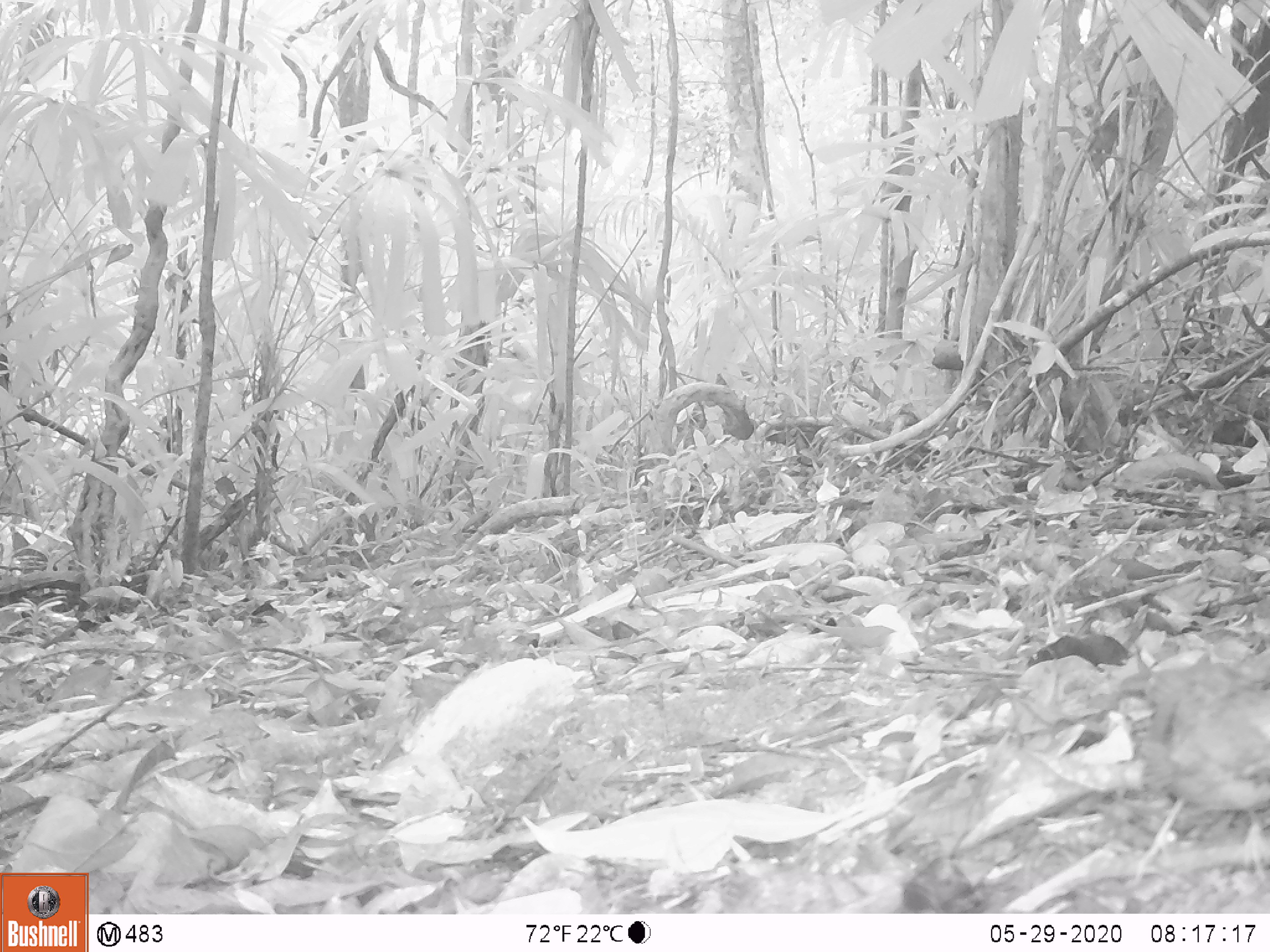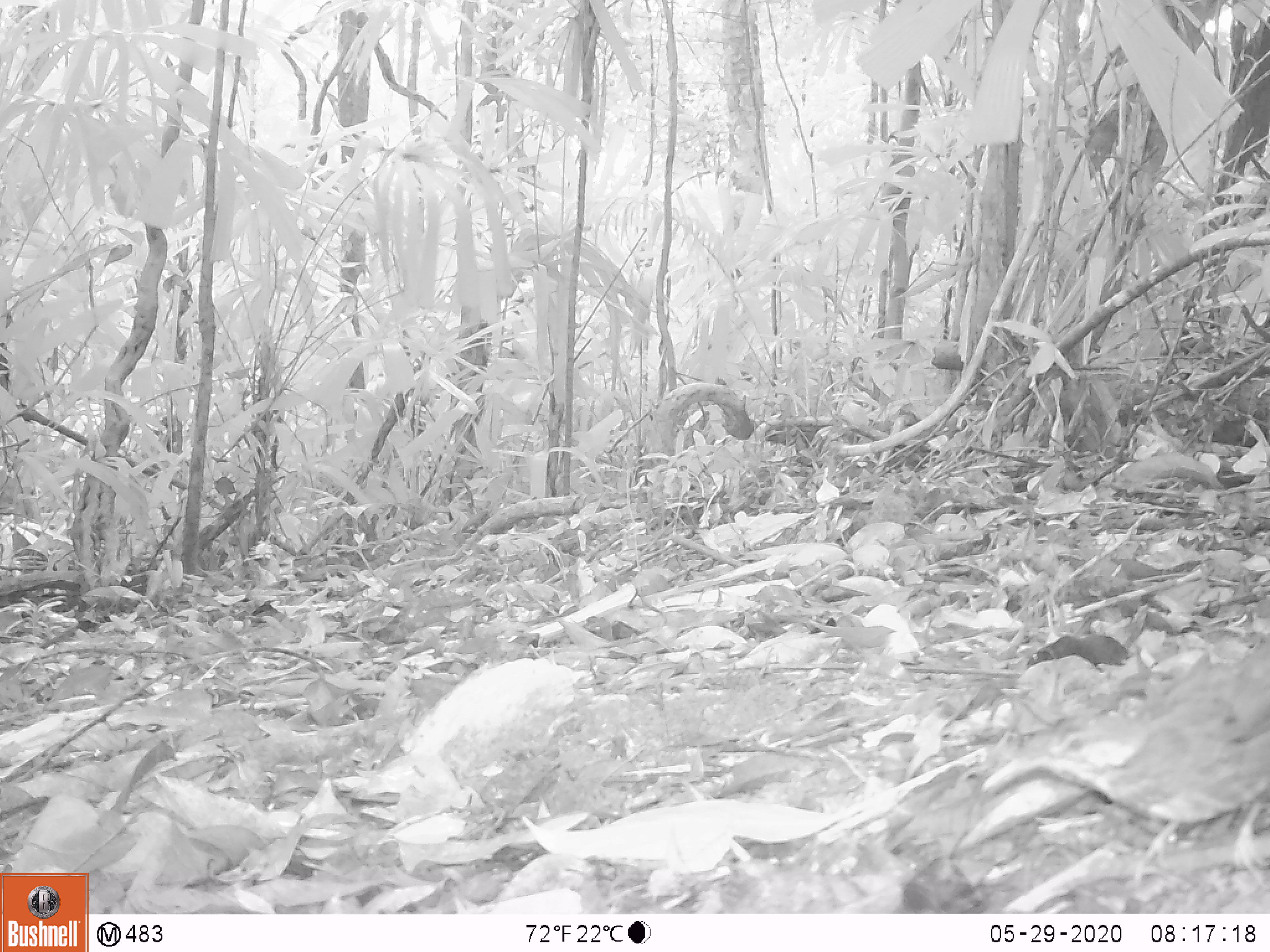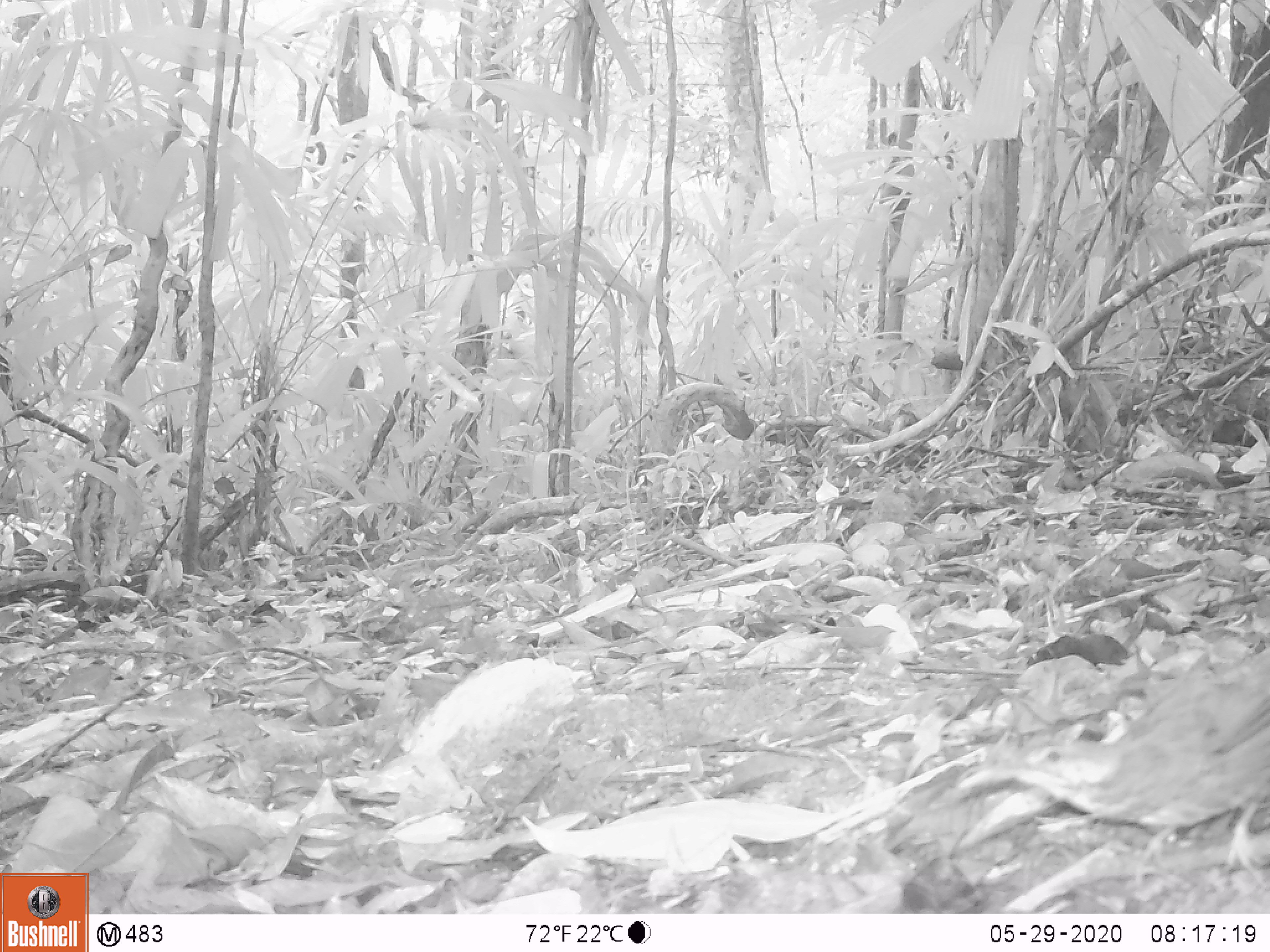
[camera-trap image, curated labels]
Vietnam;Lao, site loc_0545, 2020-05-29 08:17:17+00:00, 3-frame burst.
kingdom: Animalia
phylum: Chordata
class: Aves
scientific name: Aves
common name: bird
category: unidentified bird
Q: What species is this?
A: Unidentified bird (bird) (Aves).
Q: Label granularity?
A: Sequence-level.